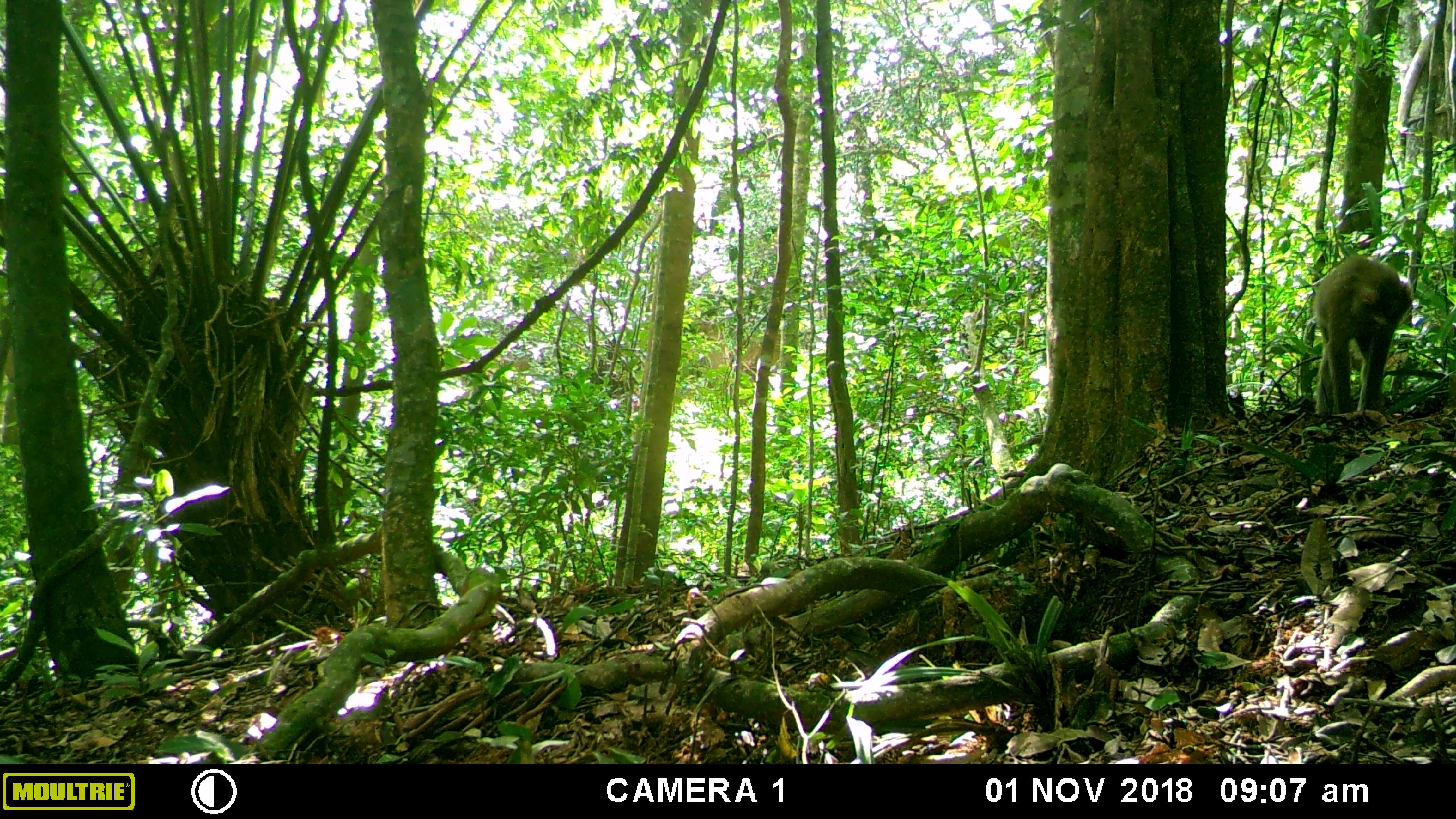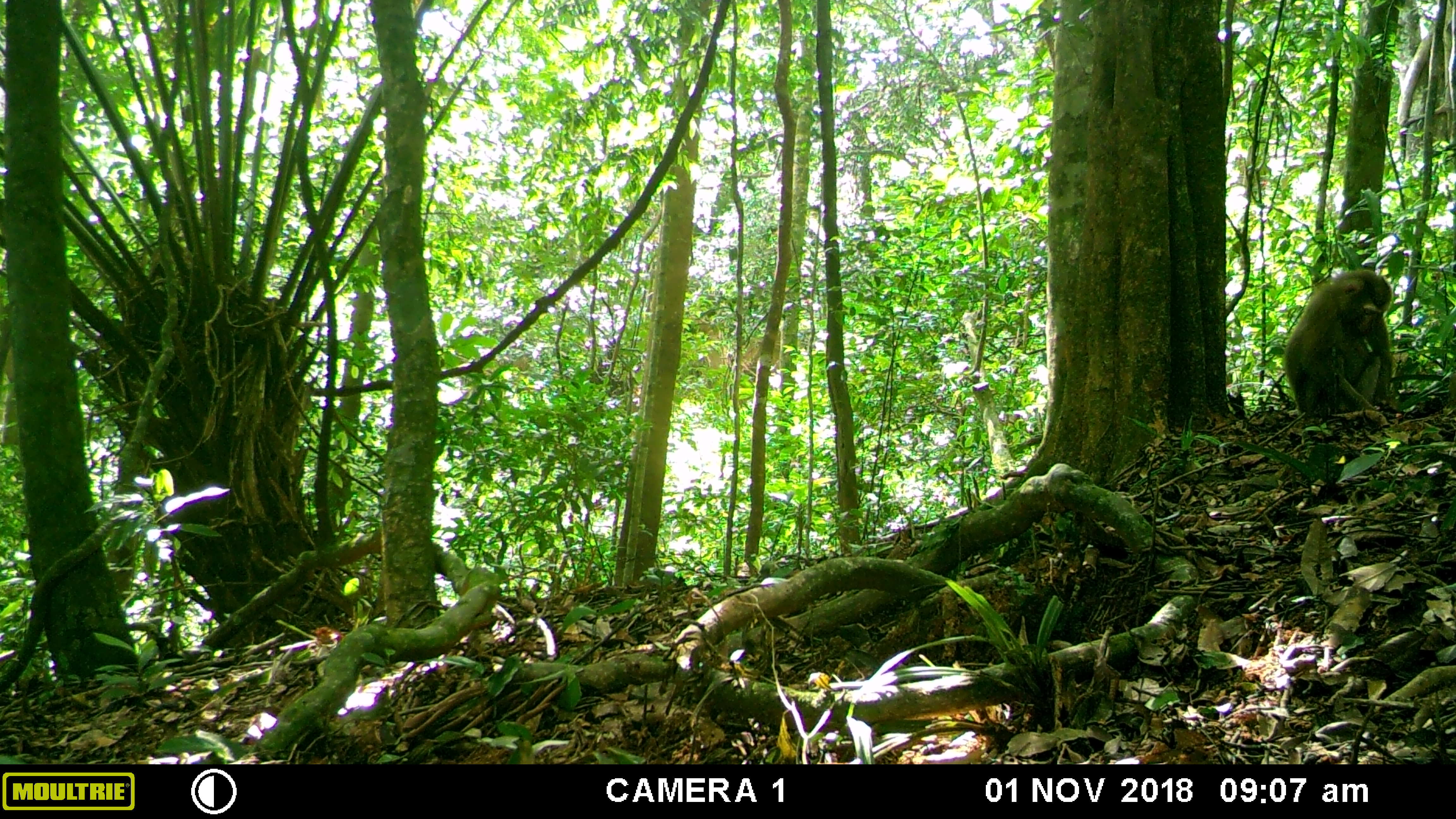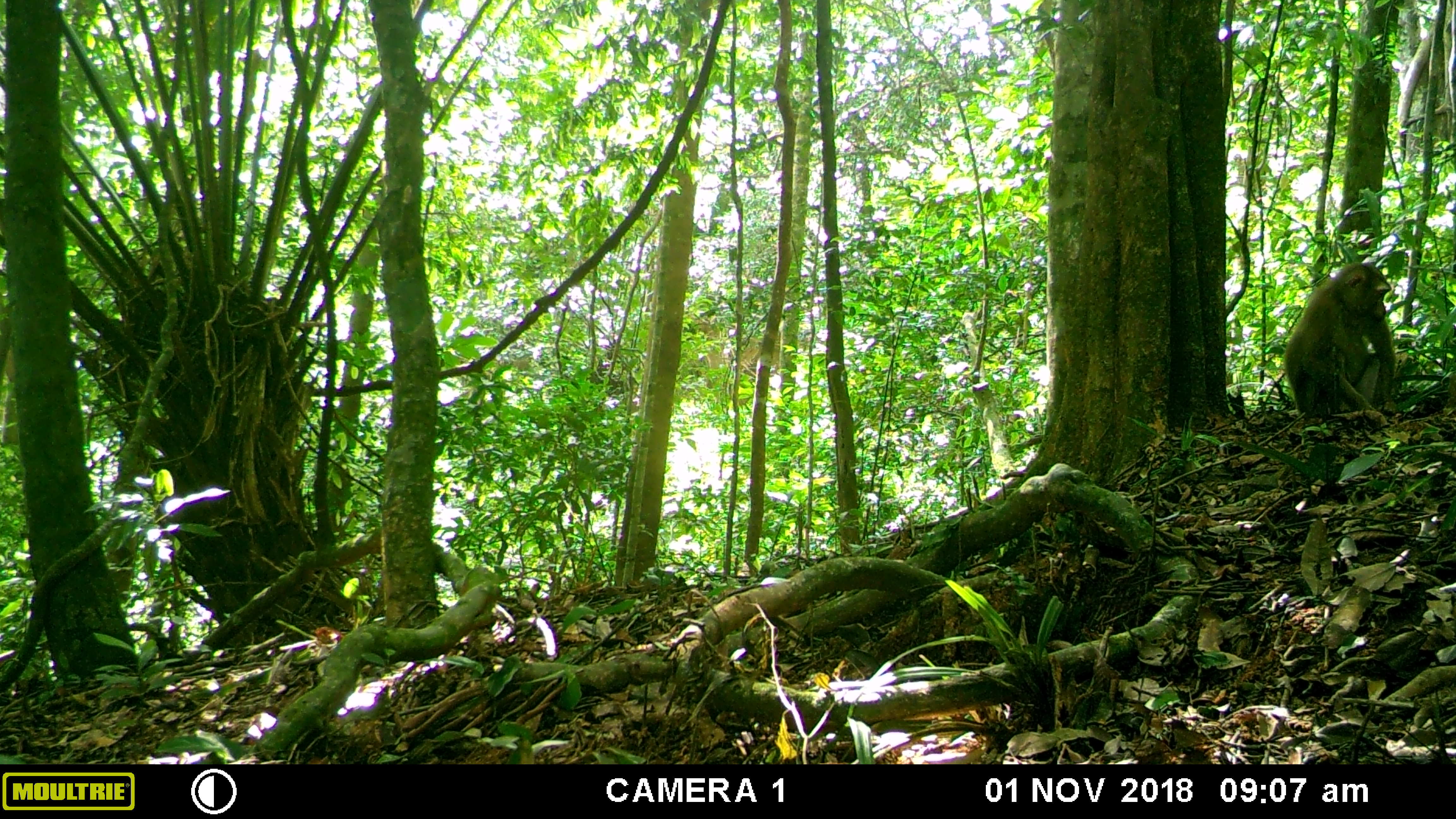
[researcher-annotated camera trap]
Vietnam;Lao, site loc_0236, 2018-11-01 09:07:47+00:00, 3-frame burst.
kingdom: Animalia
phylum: Chordata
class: Mammalia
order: Primates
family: Cercopithecidae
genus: Macaca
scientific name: Macaca nemestrina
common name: pig-tailed macaque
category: pig tailed macaque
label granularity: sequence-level